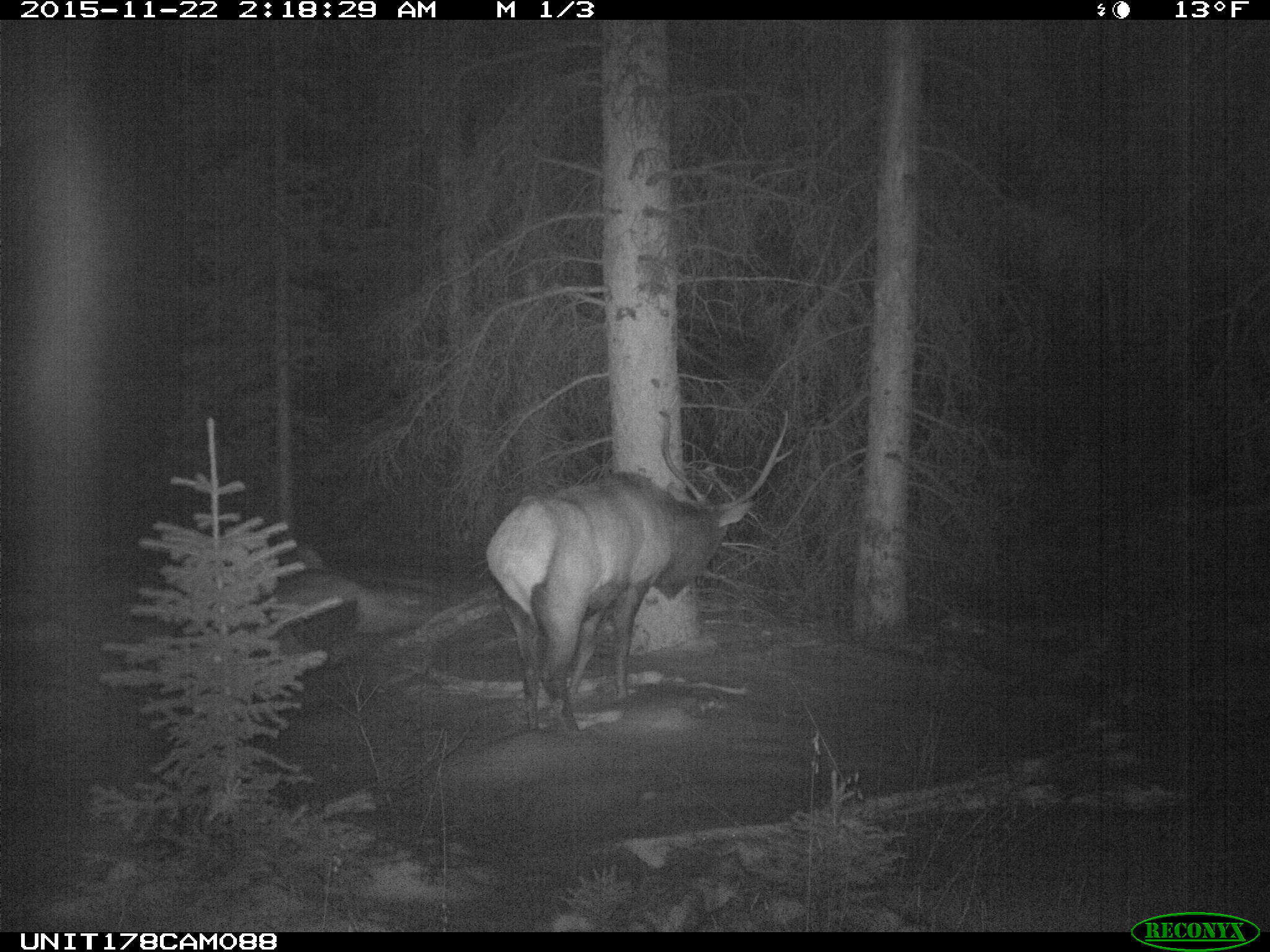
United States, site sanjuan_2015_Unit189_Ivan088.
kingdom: Animalia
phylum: Chordata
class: Mammalia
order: Artiodactyla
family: Cervidae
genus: Cervus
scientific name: Cervus elaphus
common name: red deer